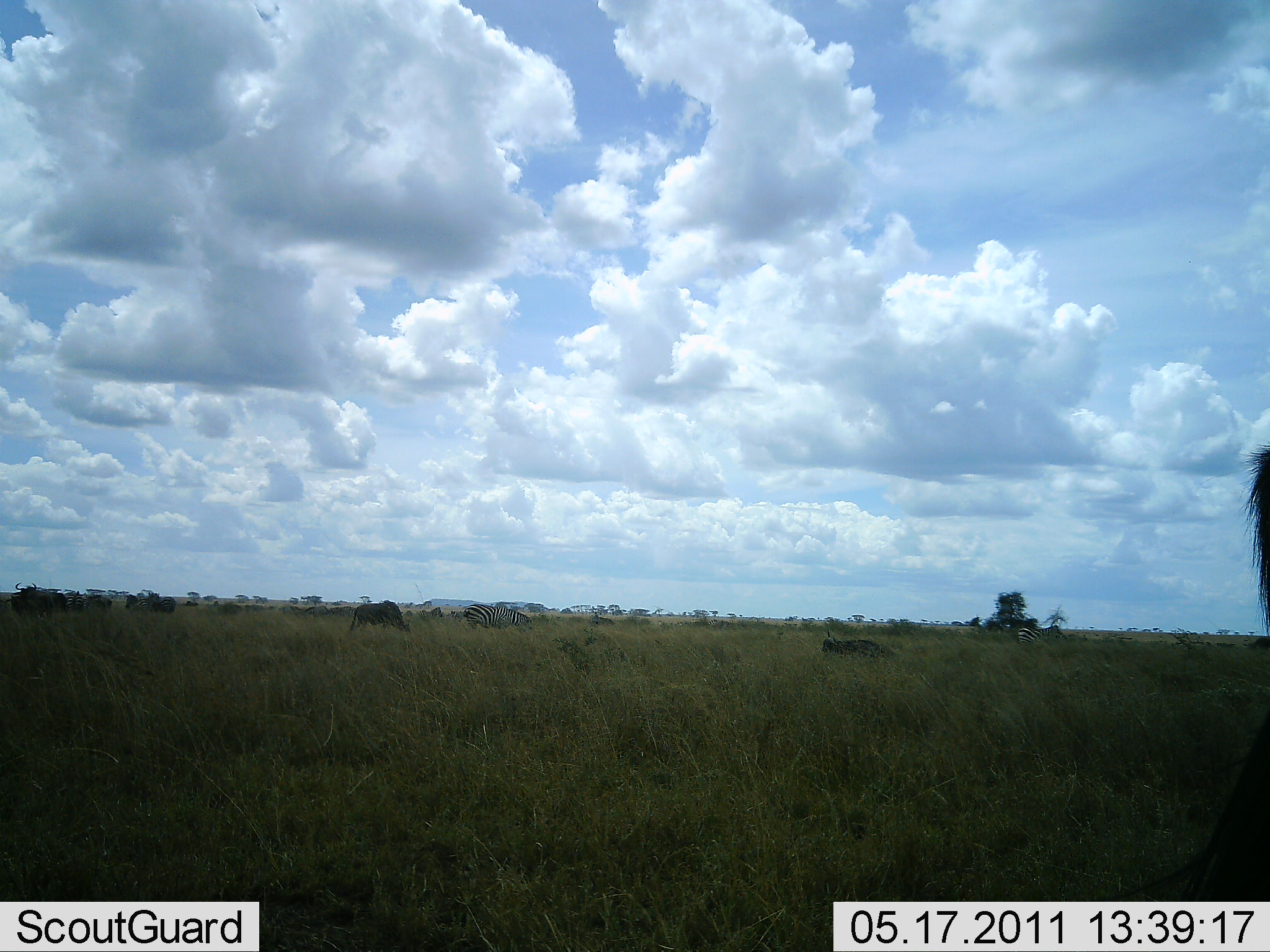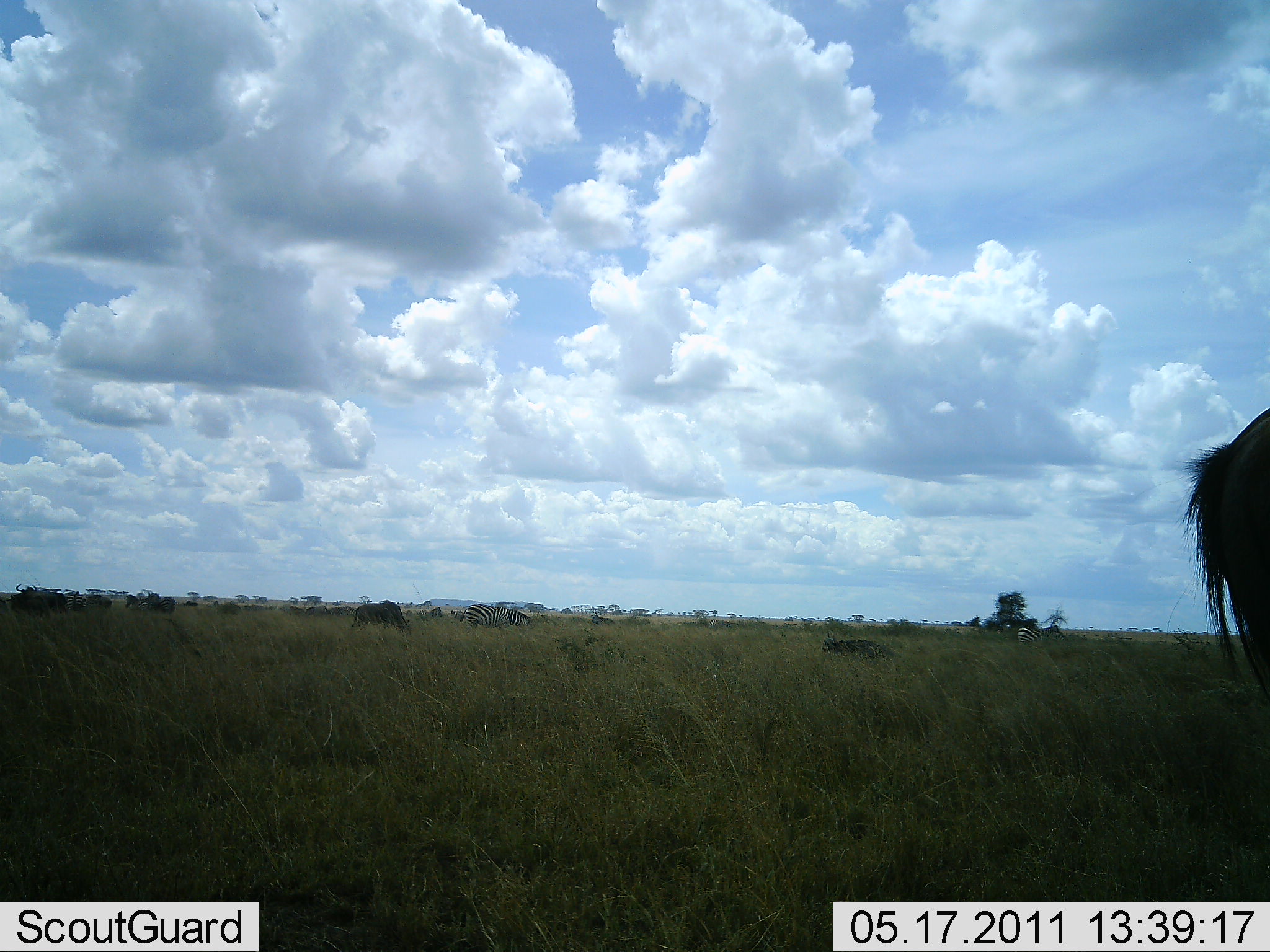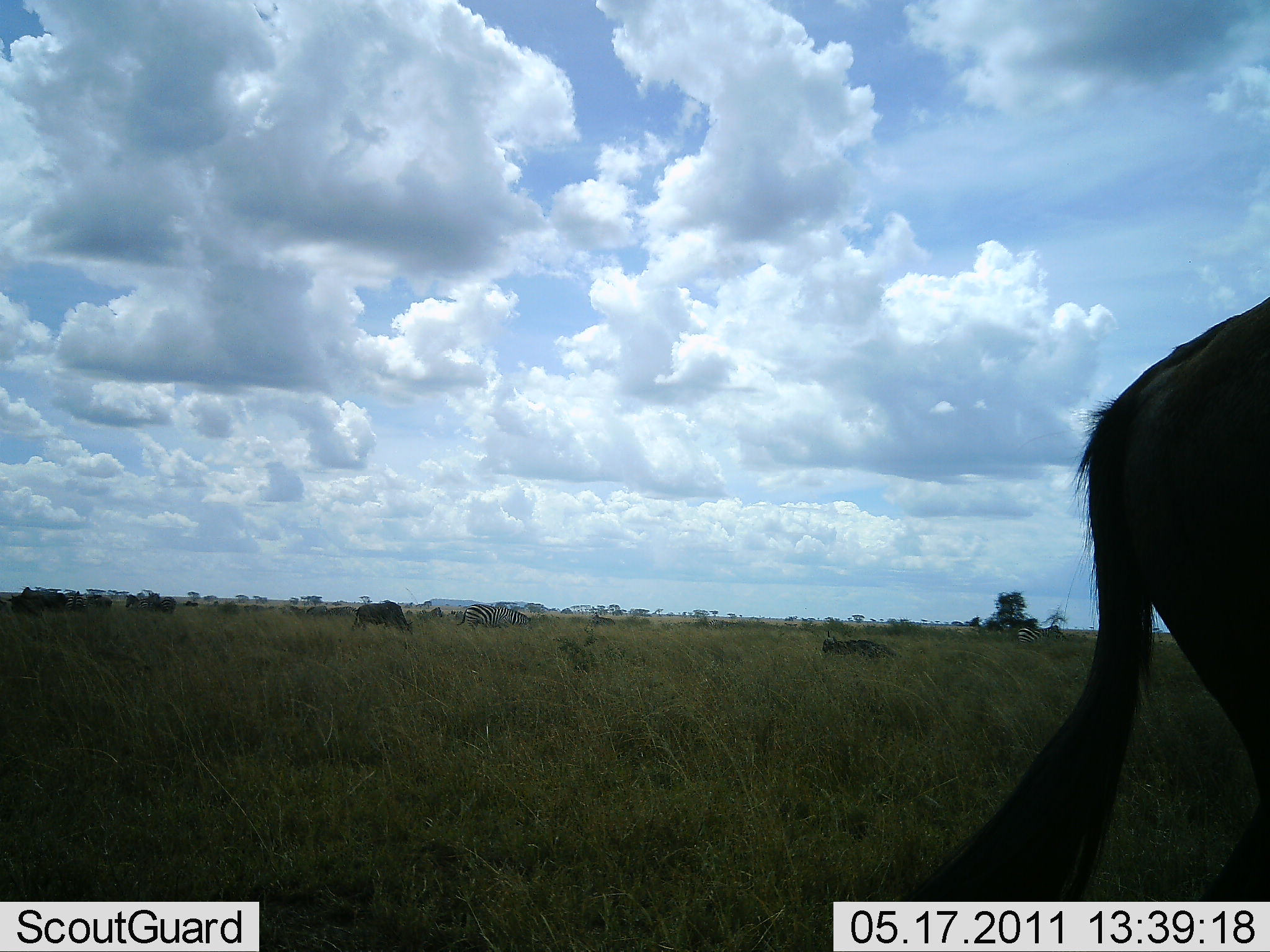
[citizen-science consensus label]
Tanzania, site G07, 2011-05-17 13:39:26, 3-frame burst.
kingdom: Animalia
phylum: Chordata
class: Mammalia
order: Artiodactyla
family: Bovidae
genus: Connochaetes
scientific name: Connochaetes taurinus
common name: blue wildebeest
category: wildebeest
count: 5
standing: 47%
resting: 12%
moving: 29%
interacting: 0%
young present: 0%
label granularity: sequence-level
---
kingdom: Animalia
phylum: Chordata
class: Mammalia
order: Perissodactyla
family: Equidae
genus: Equus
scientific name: Equus quagga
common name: plains zebra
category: zebra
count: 2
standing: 36%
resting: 9%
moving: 0%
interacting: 0%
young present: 0%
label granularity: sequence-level